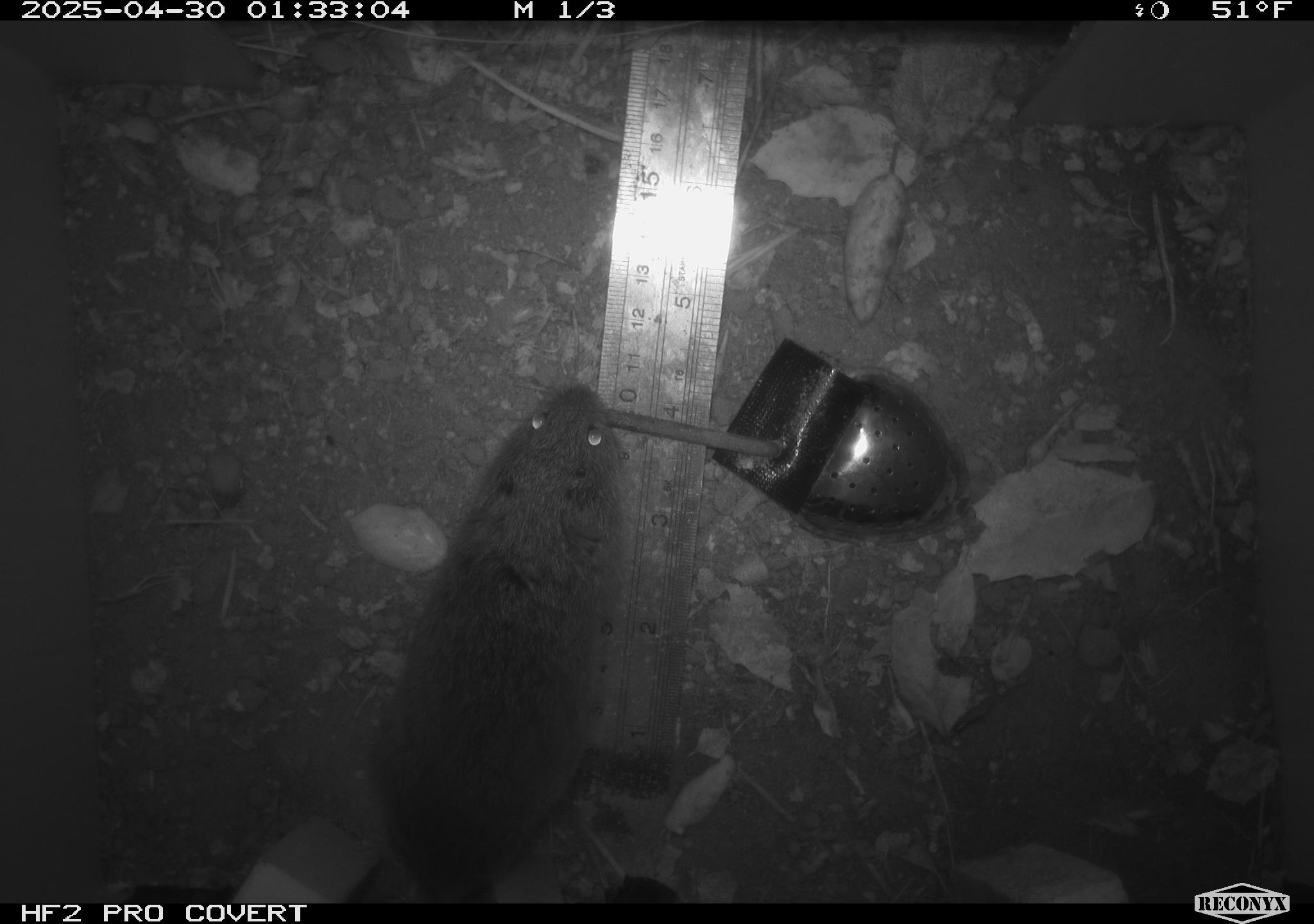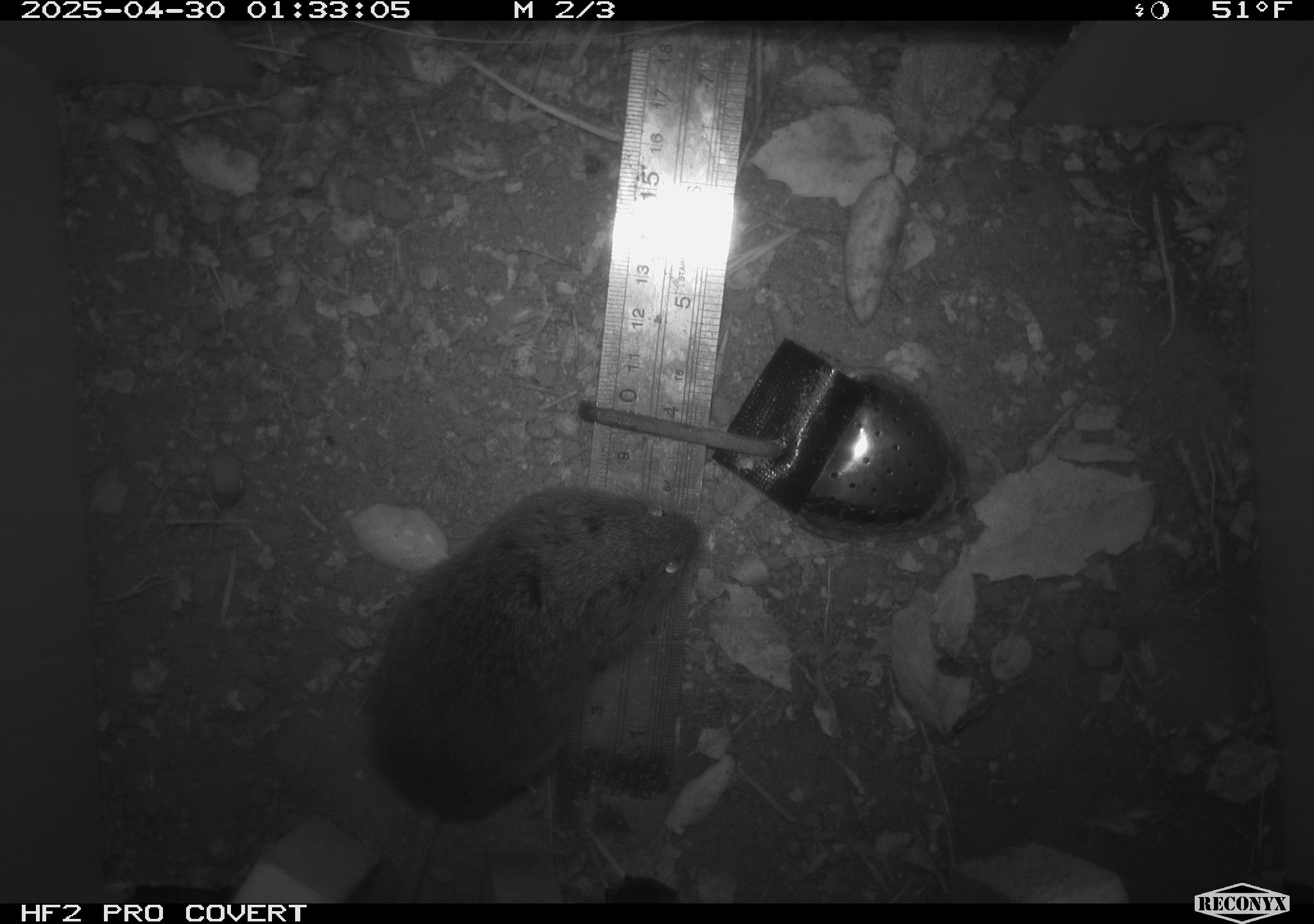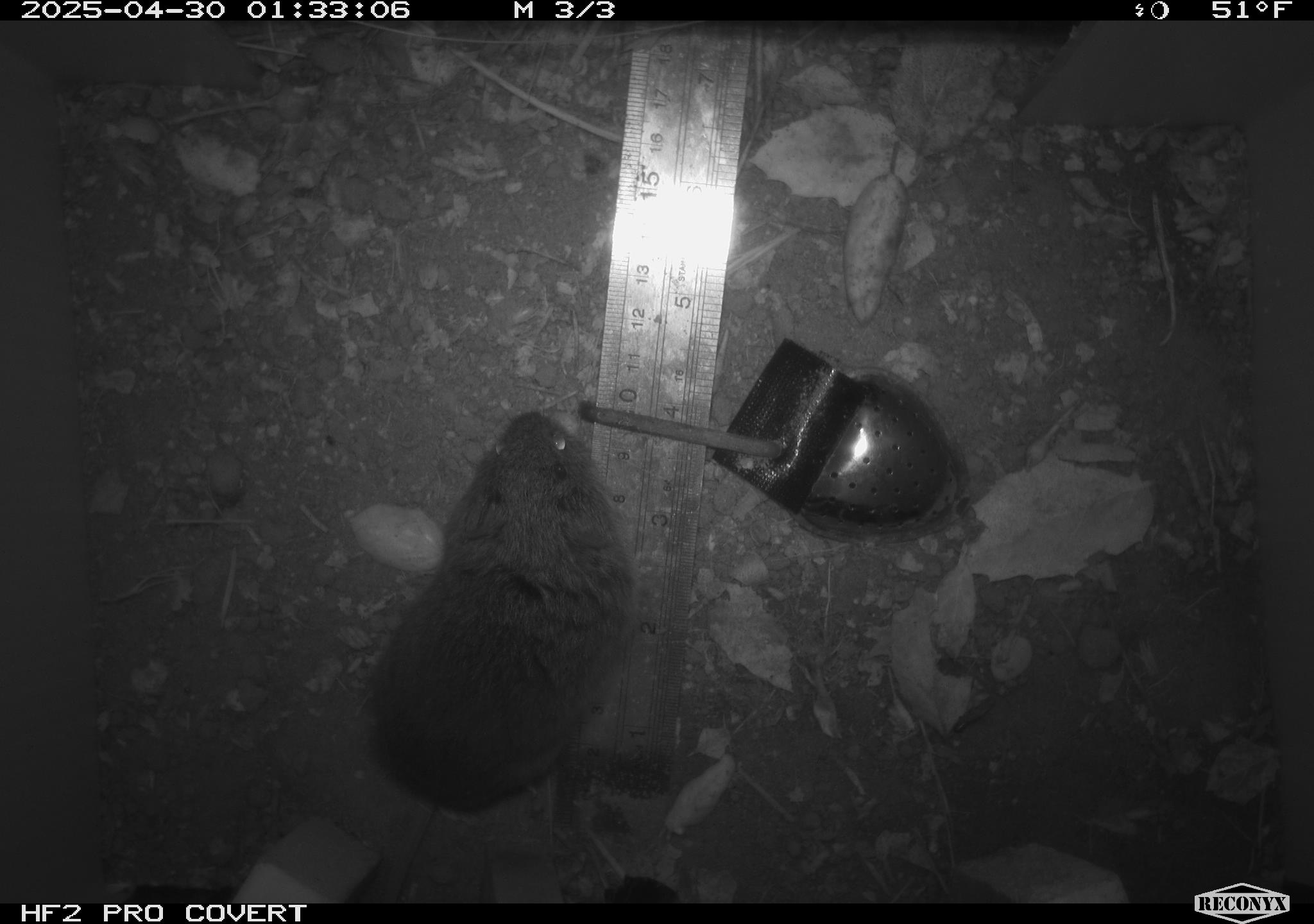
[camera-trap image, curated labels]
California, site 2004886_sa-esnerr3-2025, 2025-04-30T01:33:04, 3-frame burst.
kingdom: Animalia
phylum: Chordata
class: Mammalia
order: Rodentia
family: Cricetidae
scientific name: Arvicolinae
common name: voles, lemmings, and muskrats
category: arvicolinae subfamily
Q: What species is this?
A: Arvicolinae subfamily (voles, lemmings, and muskrats) (Arvicolinae).